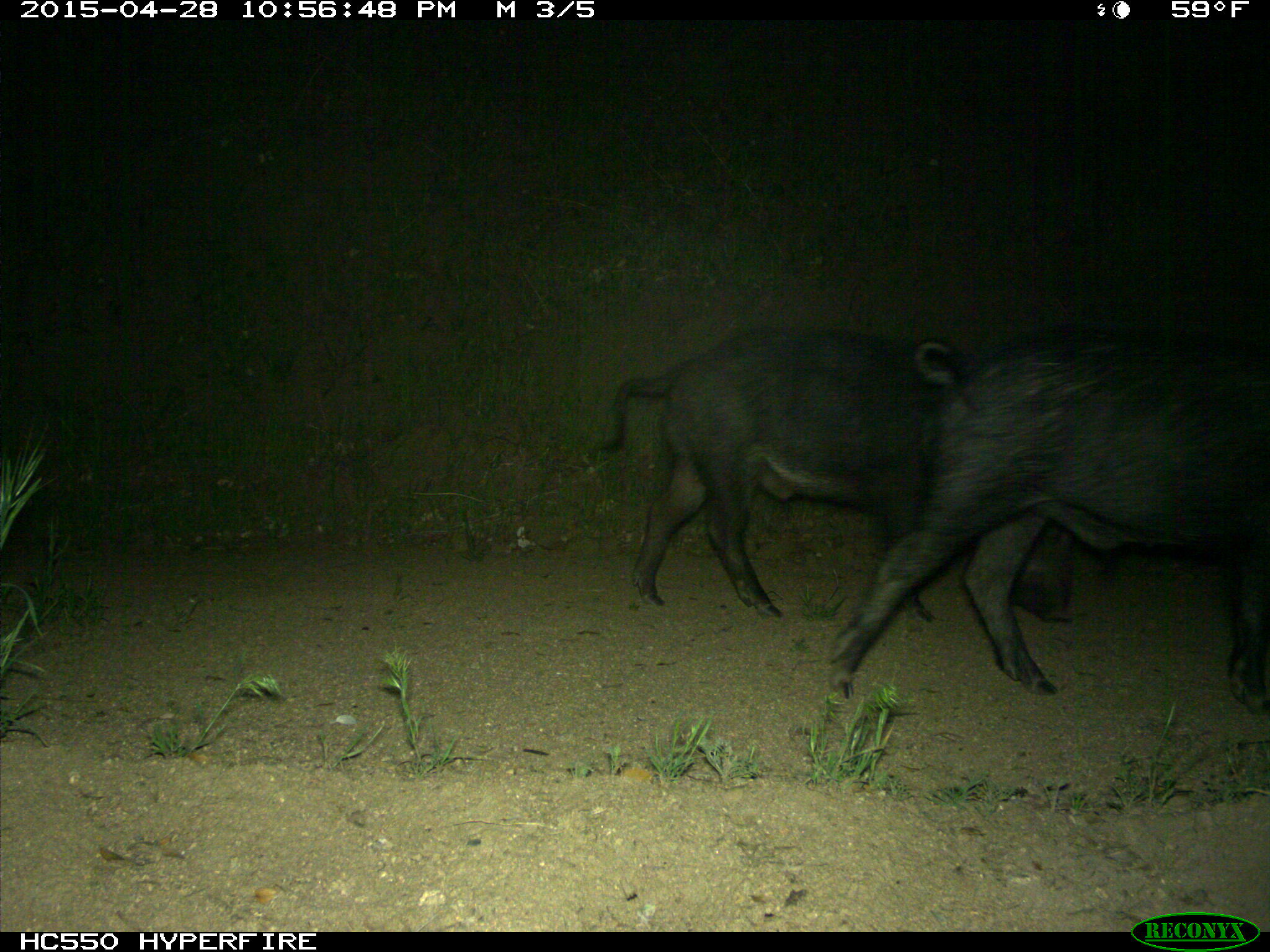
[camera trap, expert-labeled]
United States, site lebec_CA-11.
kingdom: Animalia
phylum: Chordata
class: Mammalia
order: Artiodactyla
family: Suidae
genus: Sus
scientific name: Sus scrofa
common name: wild boar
Sus scrofa (wild boar).